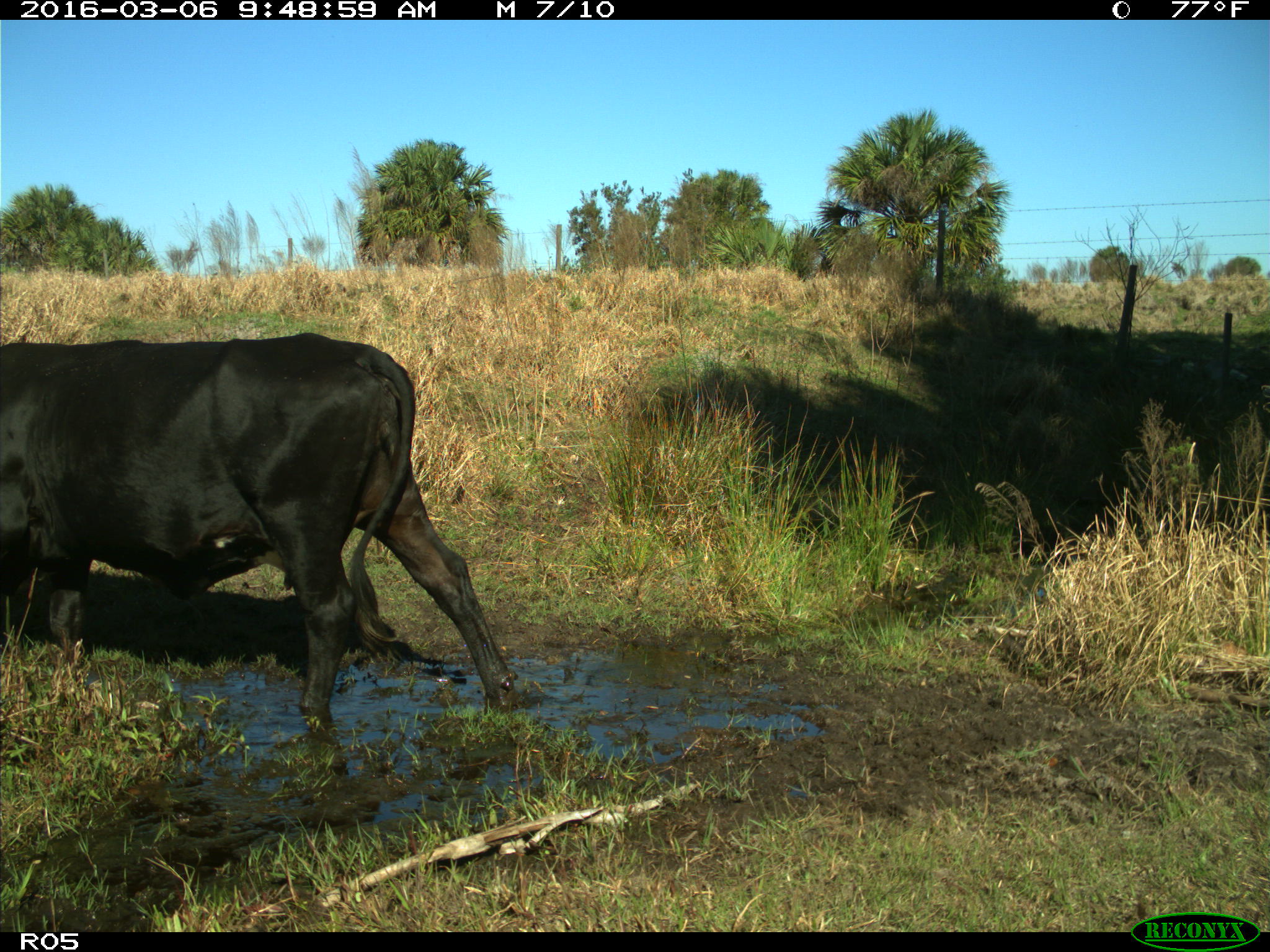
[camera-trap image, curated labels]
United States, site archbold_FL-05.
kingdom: Animalia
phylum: Chordata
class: Mammalia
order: Artiodactyla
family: Bovidae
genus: Bos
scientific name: Bos taurus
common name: domestic cow